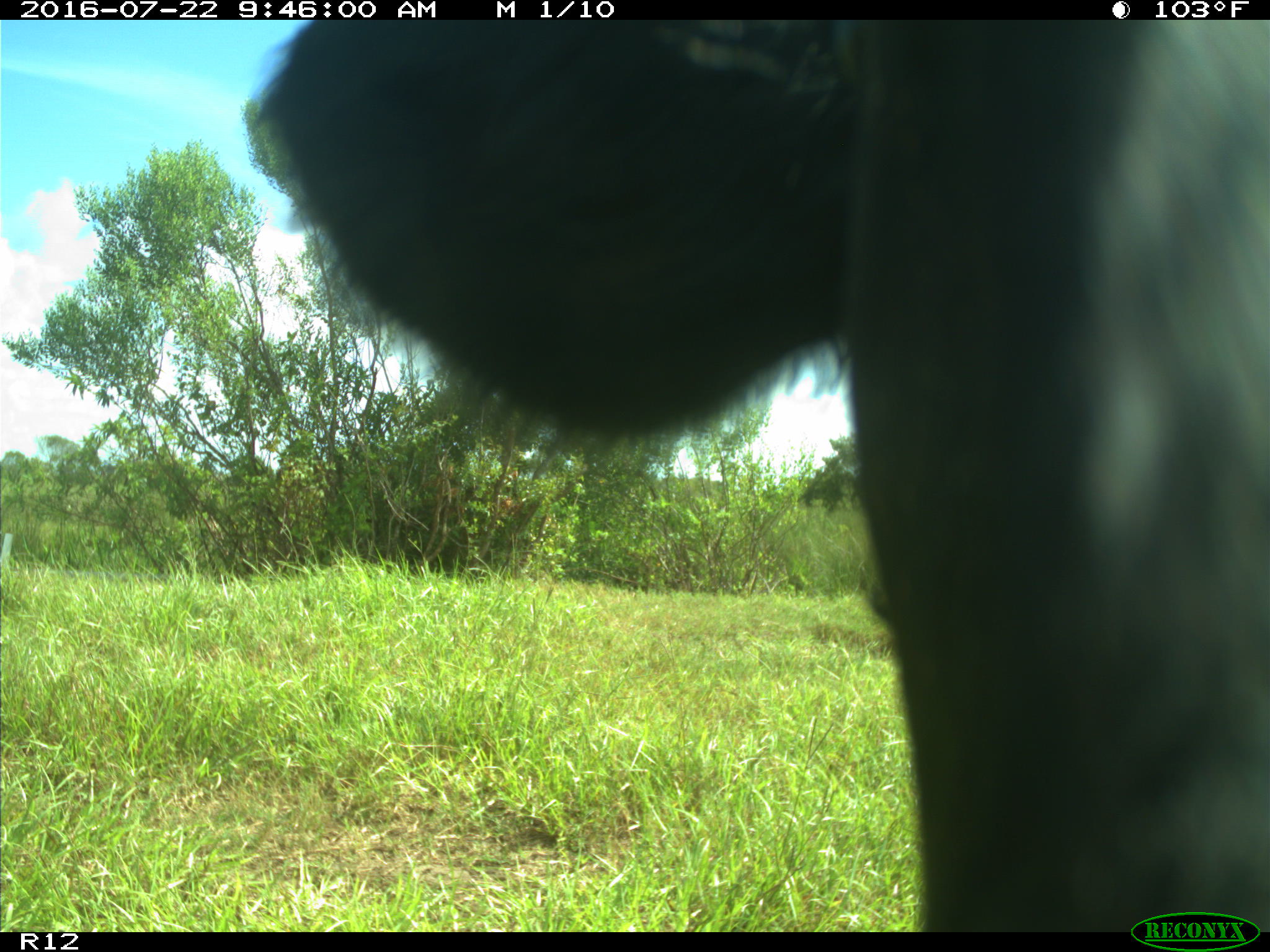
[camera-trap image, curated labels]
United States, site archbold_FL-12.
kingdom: Animalia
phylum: Chordata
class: Mammalia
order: Artiodactyla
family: Bovidae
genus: Bos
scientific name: Bos taurus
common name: domestic cow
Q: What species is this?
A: Bos taurus (domestic cow).